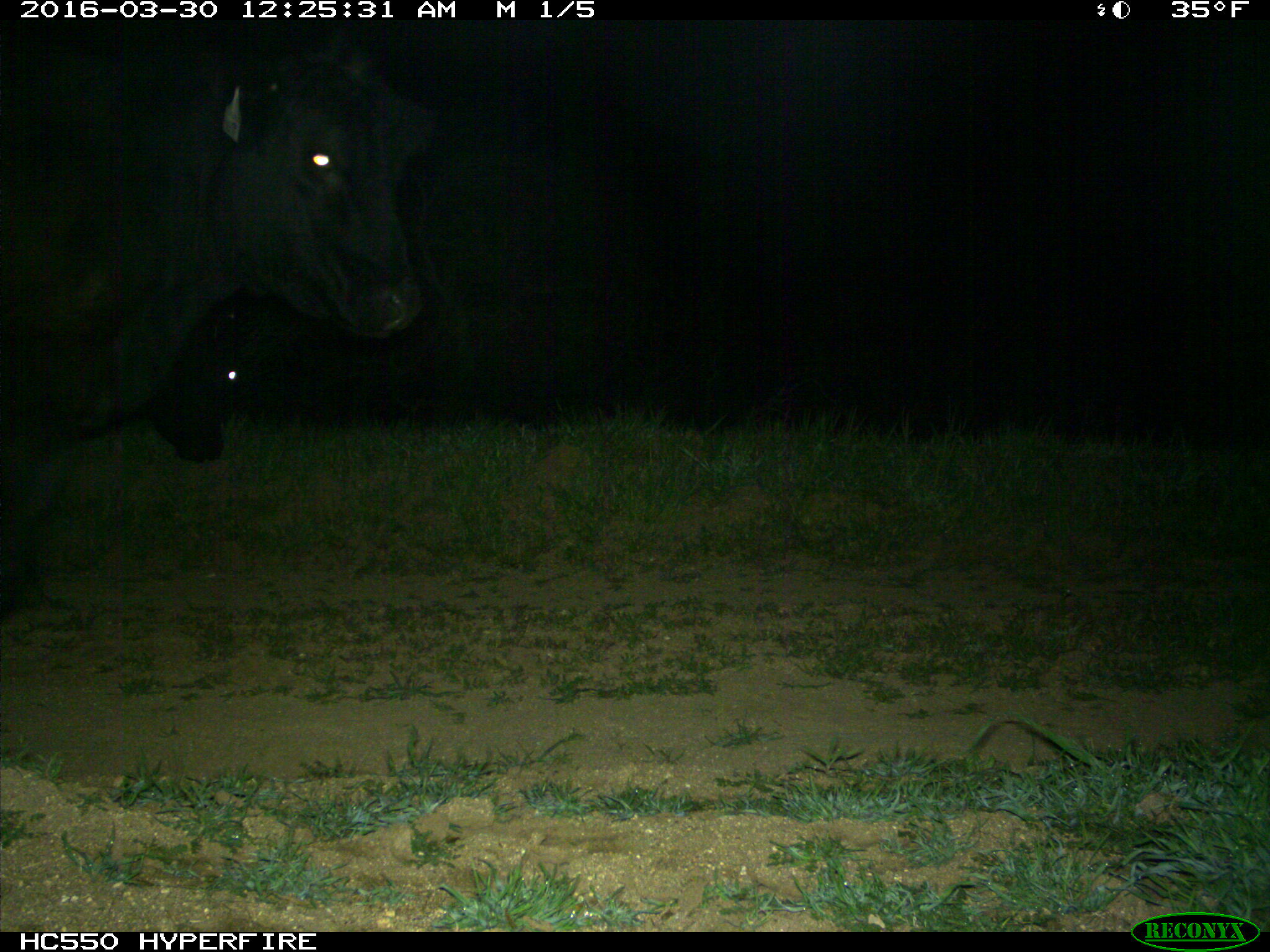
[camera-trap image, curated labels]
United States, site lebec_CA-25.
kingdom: Animalia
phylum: Chordata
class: Mammalia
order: Artiodactyla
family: Bovidae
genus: Bos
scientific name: Bos taurus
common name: domestic cow